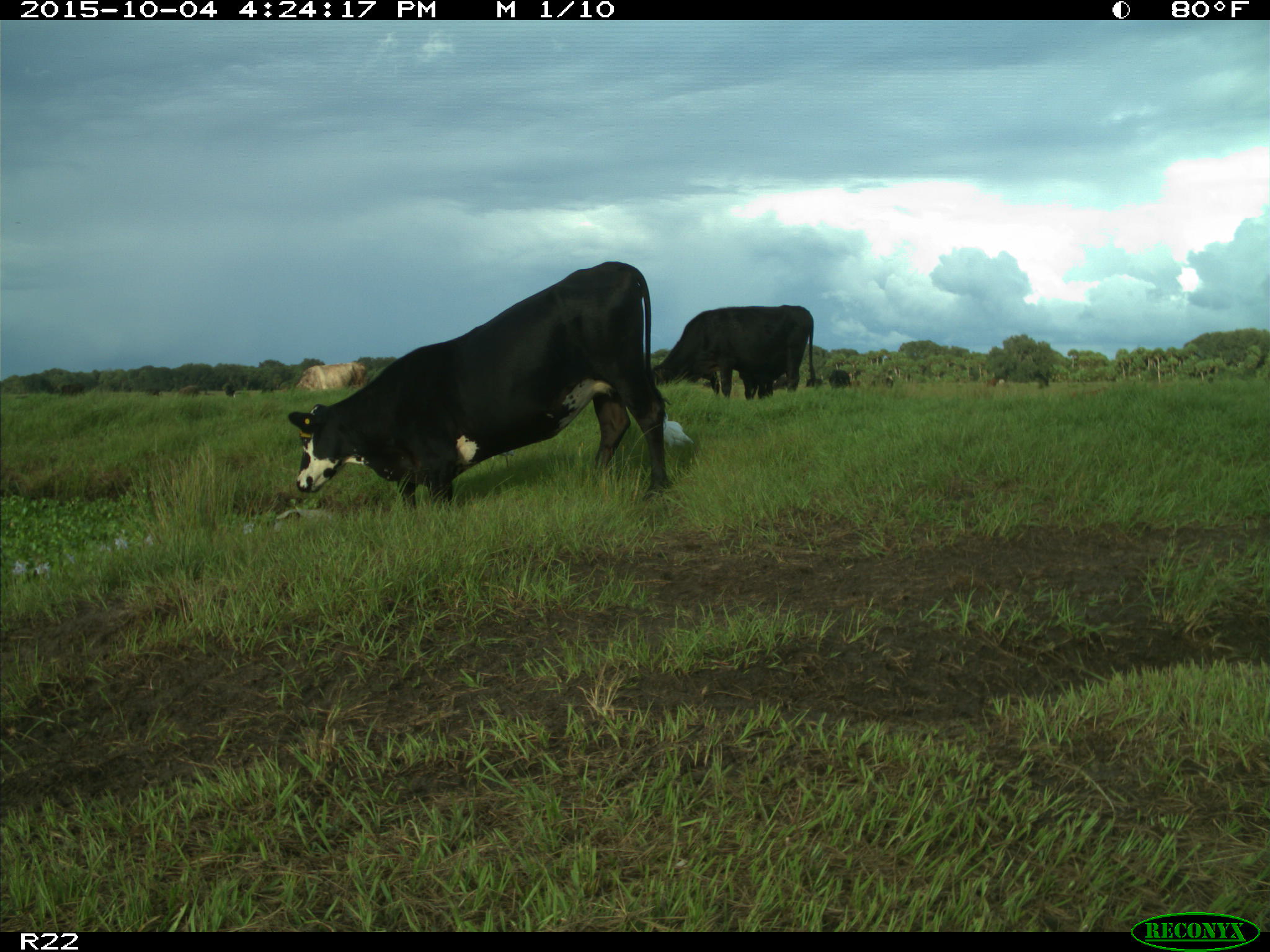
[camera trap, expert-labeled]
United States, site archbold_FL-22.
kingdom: Animalia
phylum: Chordata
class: Mammalia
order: Artiodactyla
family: Bovidae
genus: Bos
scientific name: Bos taurus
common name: domestic cow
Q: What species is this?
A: Bos taurus (domestic cow).